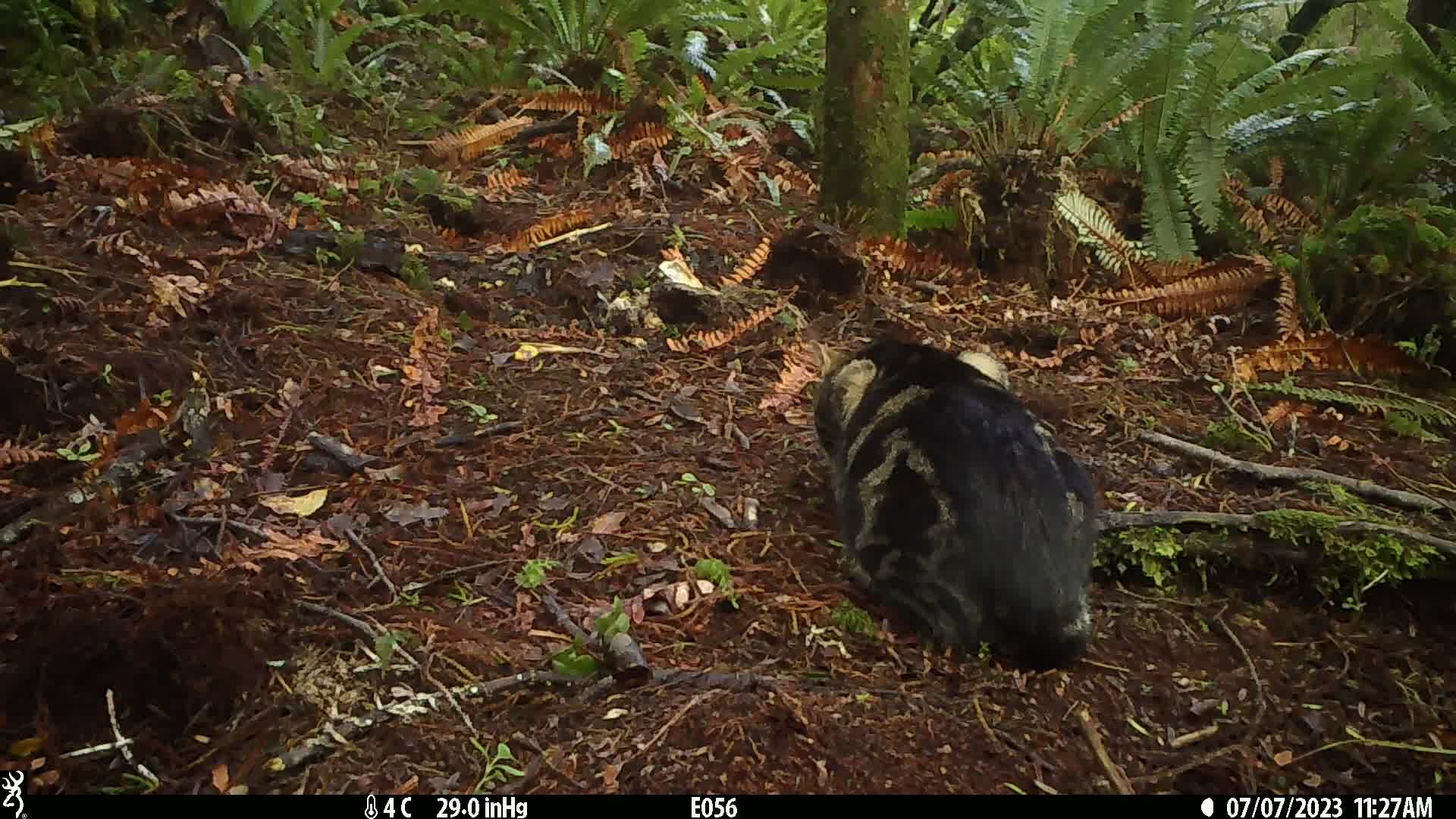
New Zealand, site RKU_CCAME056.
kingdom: Animalia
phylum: Chordata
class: Mammalia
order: Carnivora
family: Felidae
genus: Felis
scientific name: Felis catus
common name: domestic cat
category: cat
Cat (domestic cat) (Felis catus).